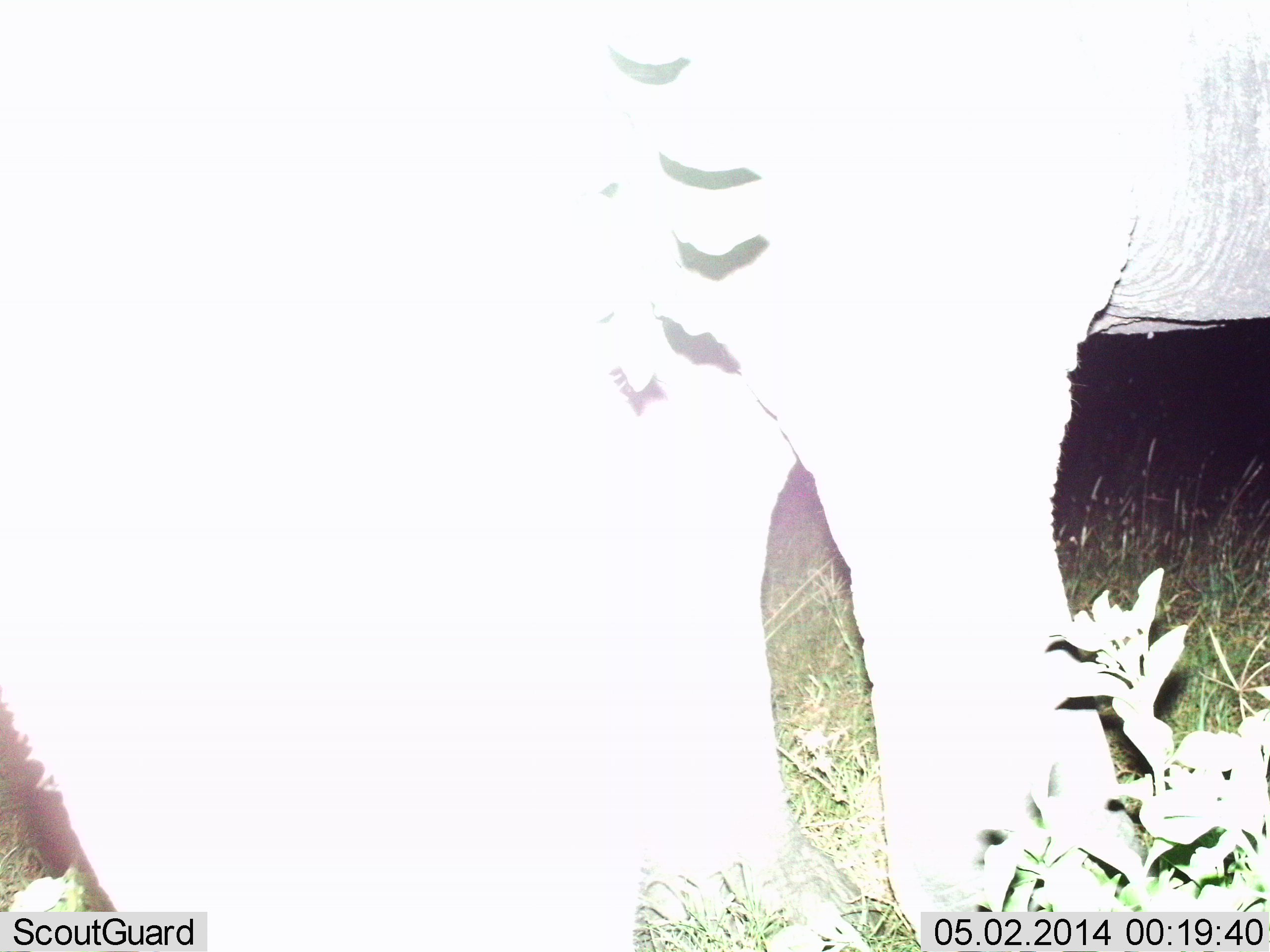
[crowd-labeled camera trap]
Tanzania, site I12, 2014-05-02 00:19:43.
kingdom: Animalia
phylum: Chordata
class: Mammalia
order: Proboscidea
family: Elephantidae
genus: Loxodonta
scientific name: Loxodonta africana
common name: african bush elephant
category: elephant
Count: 1.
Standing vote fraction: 100%.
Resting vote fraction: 0%.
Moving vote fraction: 0%.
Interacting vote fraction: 0%.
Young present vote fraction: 0%.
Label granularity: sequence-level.